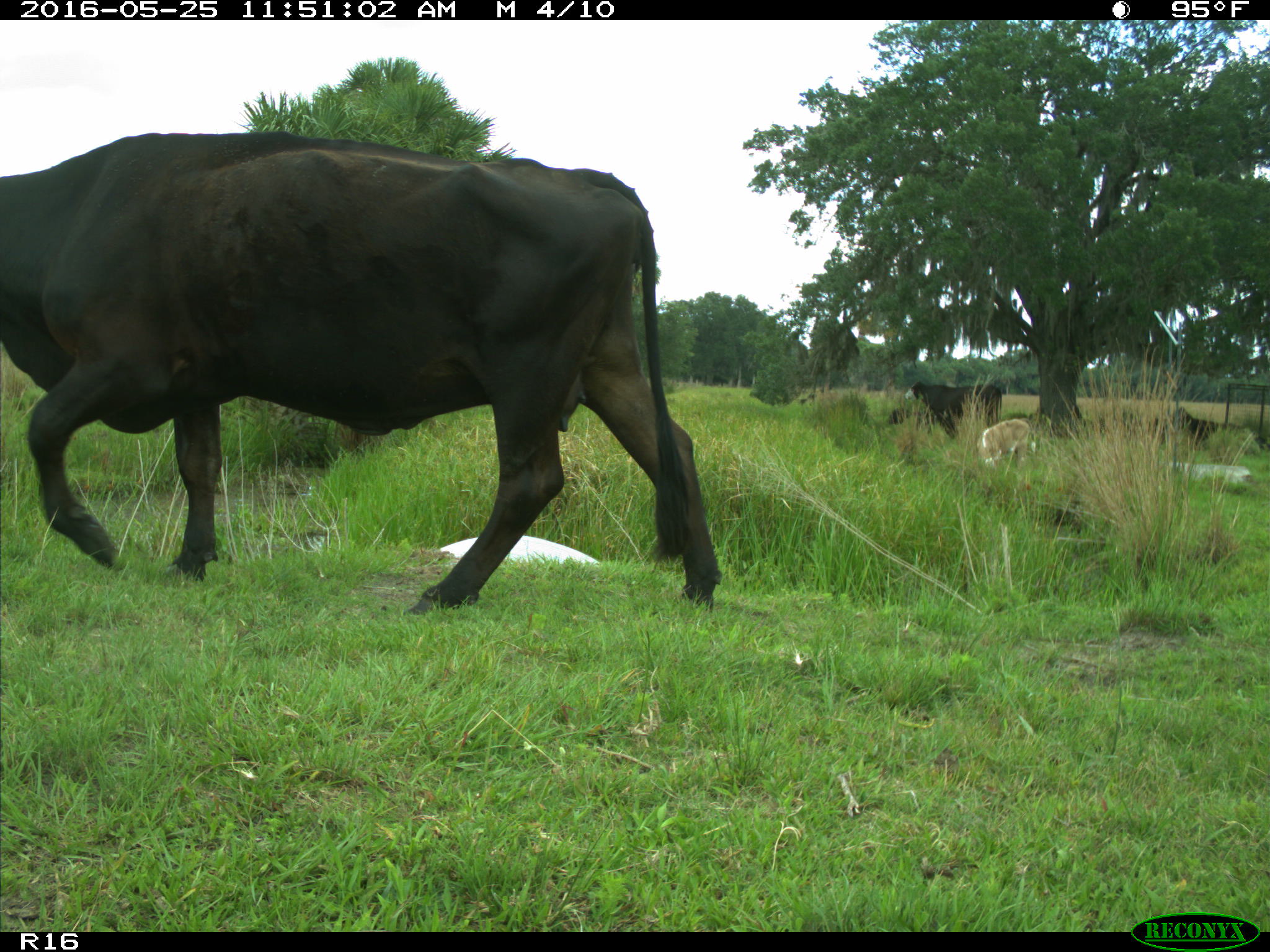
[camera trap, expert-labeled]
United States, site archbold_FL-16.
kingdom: Animalia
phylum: Chordata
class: Mammalia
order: Artiodactyla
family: Bovidae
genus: Bos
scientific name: Bos taurus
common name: domestic cow